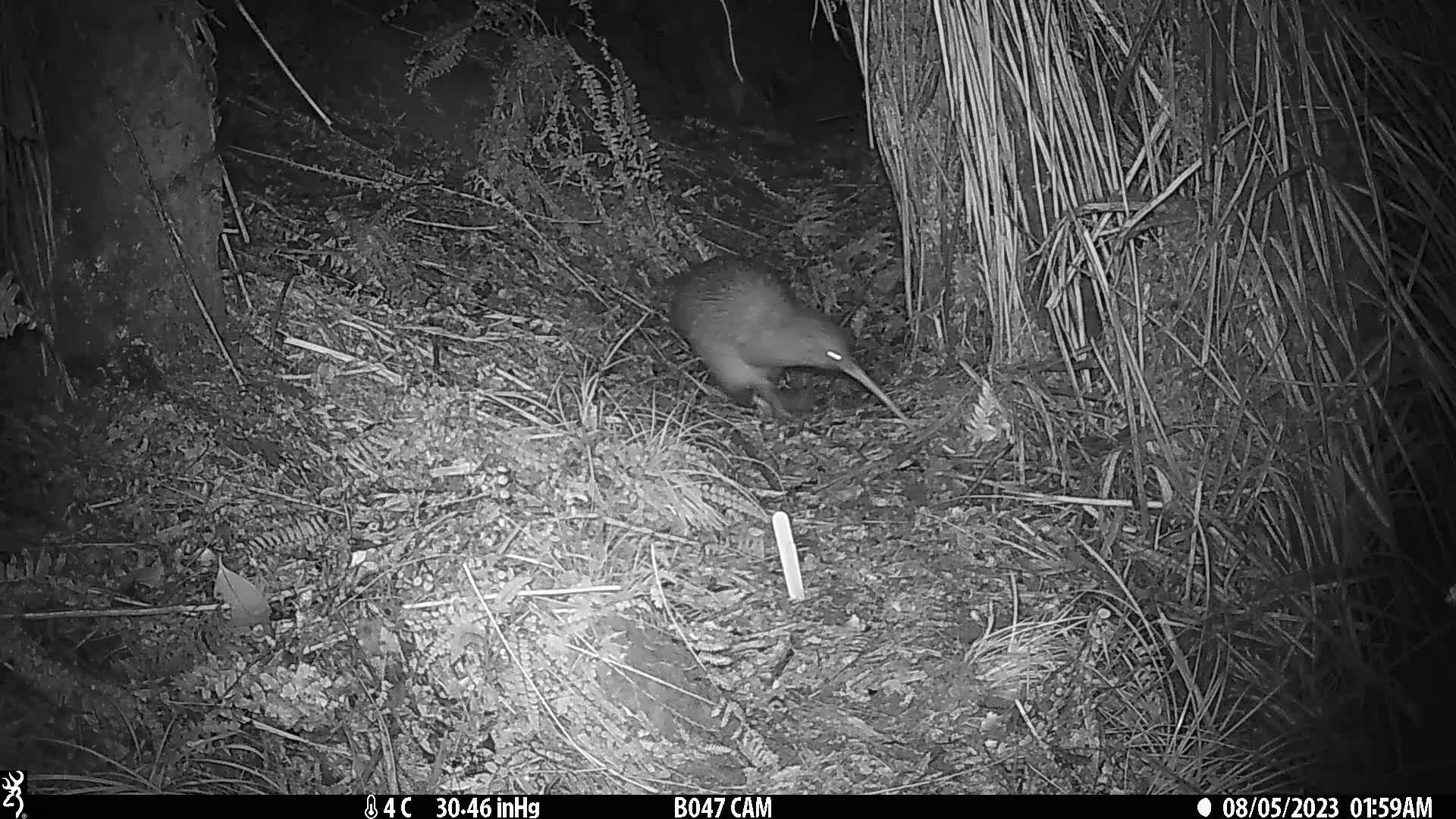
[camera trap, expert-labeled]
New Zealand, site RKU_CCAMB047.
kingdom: Animalia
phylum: Chordata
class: Aves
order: Apterygiformes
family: Apterygidae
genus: Apteryx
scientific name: Apteryx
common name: kiwi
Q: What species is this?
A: Kiwi (Apteryx).